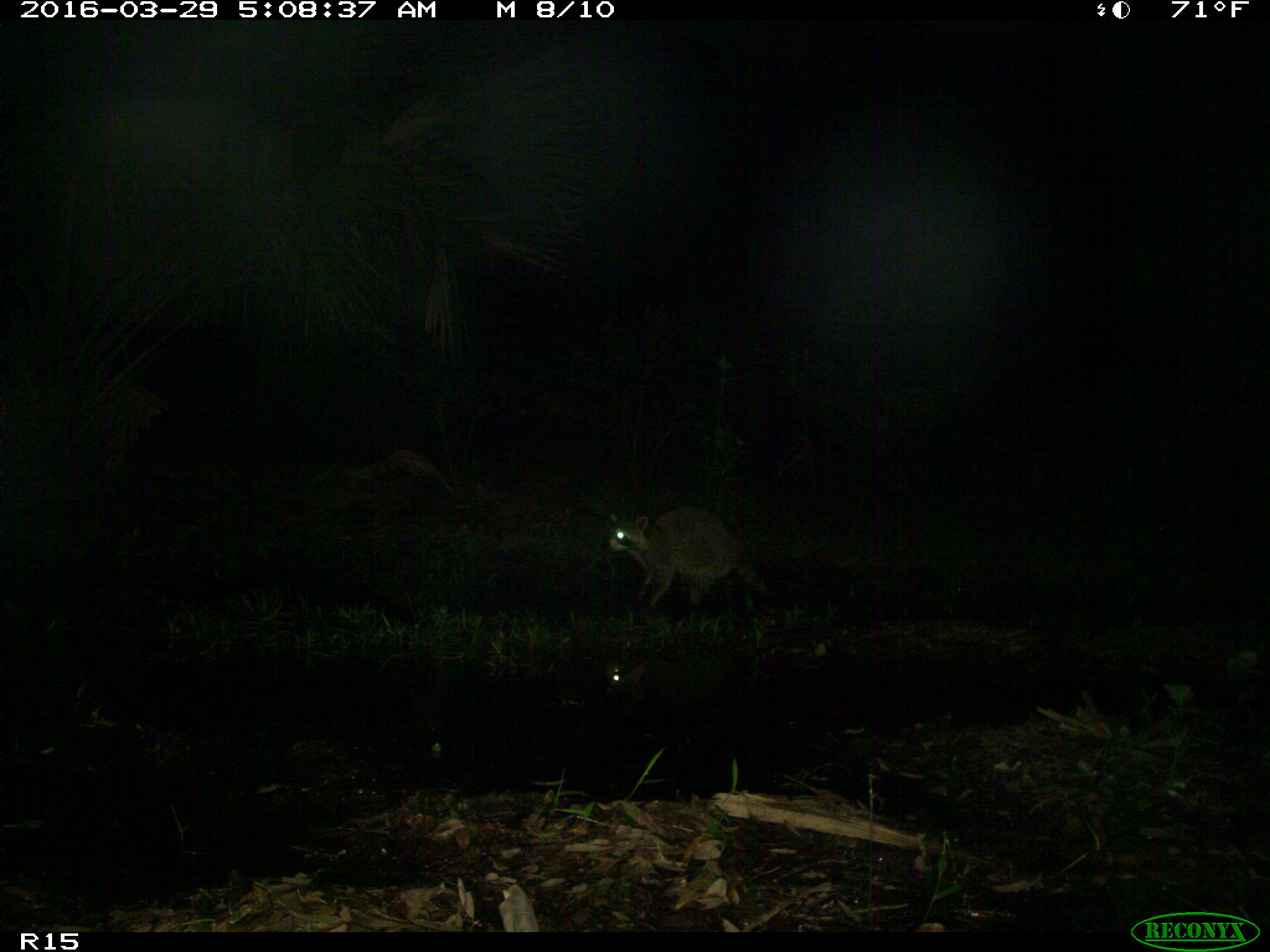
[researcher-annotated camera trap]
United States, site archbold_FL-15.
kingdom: Animalia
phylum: Chordata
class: Mammalia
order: Carnivora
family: Procyonidae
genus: Procyon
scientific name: Procyon lotor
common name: common raccoon